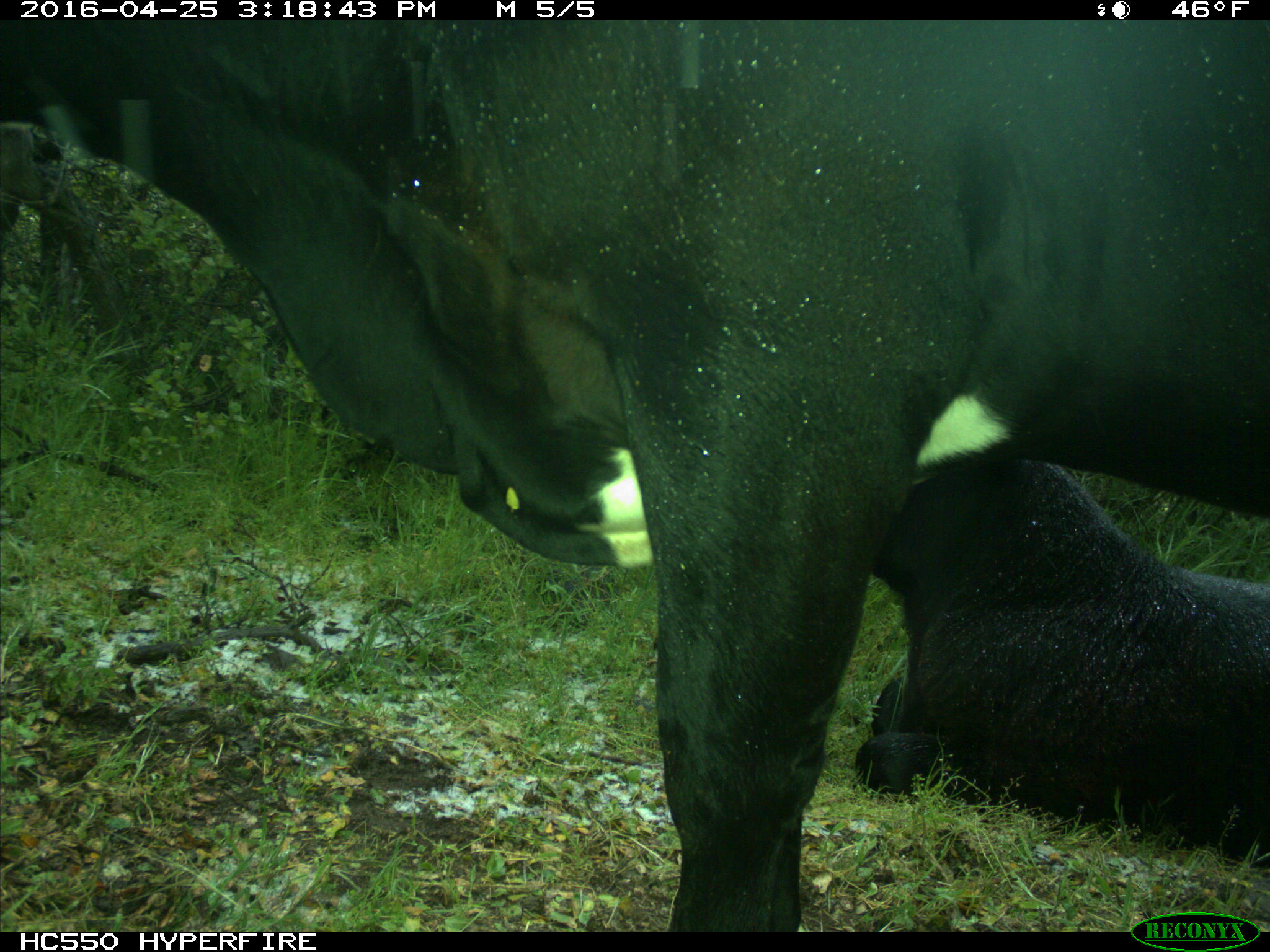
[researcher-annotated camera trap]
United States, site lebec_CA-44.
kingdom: Animalia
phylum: Chordata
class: Mammalia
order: Artiodactyla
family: Bovidae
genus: Bos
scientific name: Bos taurus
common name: domestic cow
Bos taurus (domestic cow).